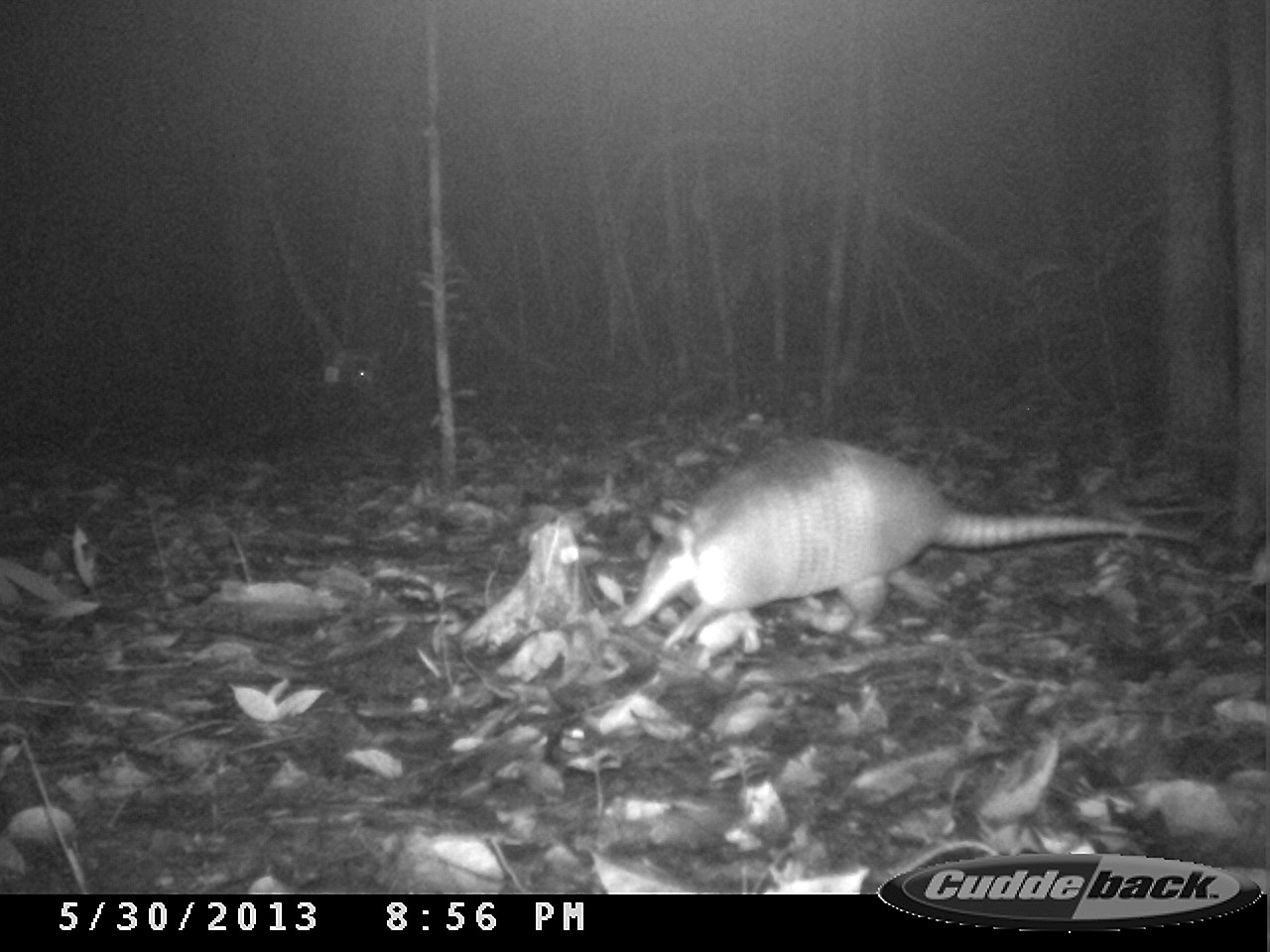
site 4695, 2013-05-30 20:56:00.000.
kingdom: Animalia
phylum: Chordata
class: Mammalia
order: Cingulata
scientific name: Cingulata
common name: armadillo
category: unknown armadillo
Unknown armadillo (armadillo) (Cingulata), count 1, age adult.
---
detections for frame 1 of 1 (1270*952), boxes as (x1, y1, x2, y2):
unknown armadillo: (615, 436, 1199, 650)